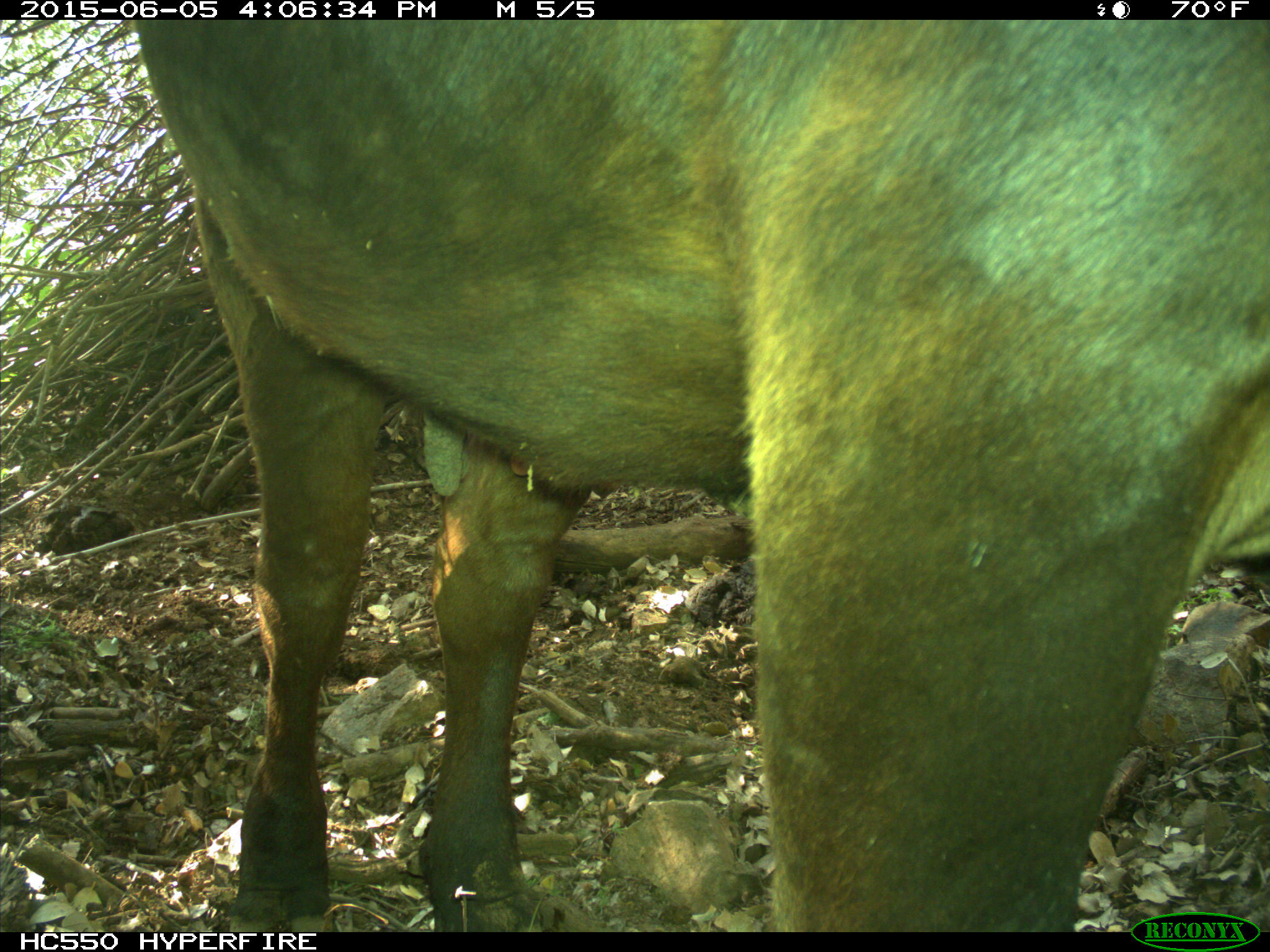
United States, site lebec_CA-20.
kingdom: Animalia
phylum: Chordata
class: Mammalia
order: Artiodactyla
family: Bovidae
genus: Bos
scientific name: Bos taurus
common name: domestic cow